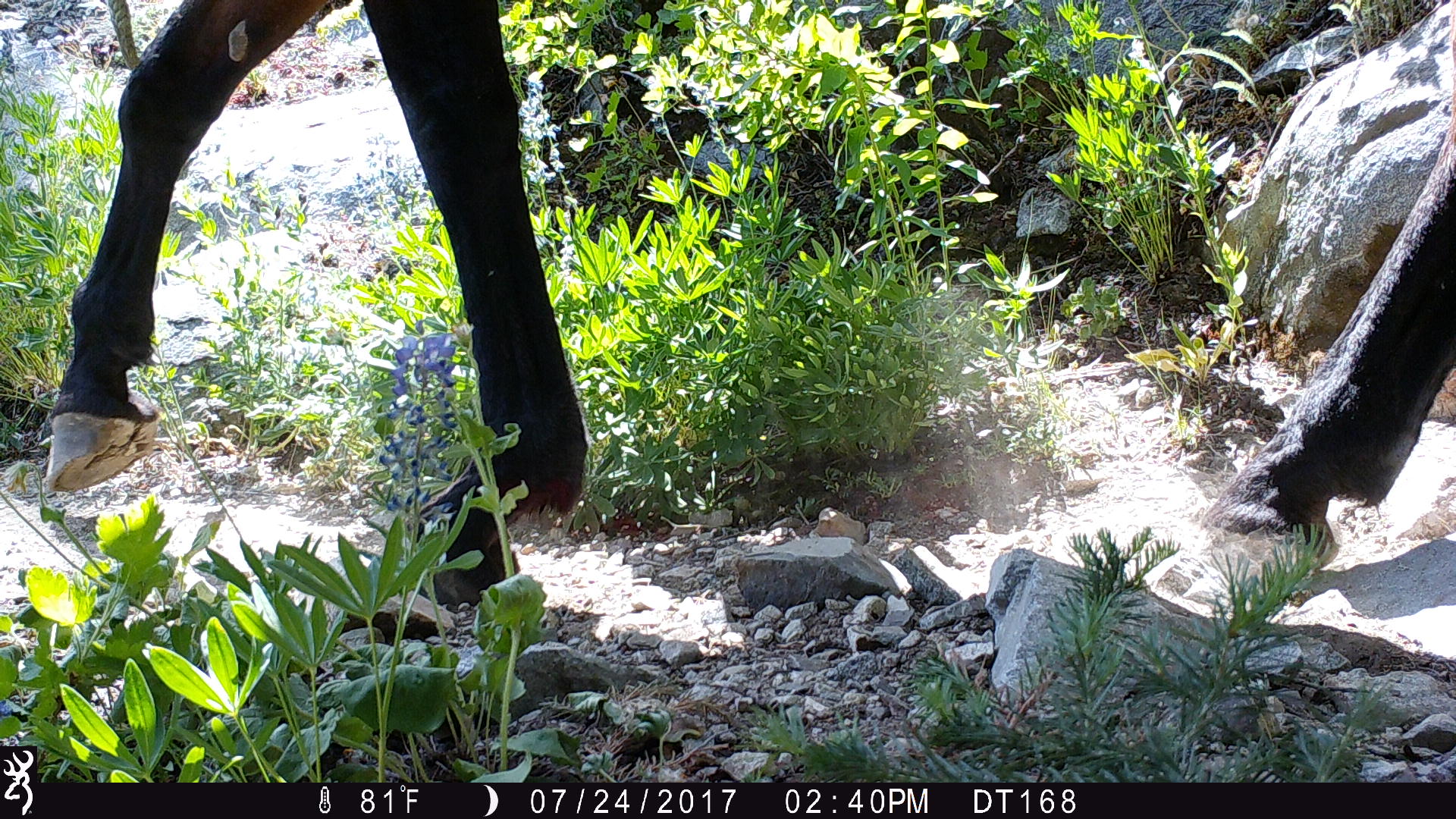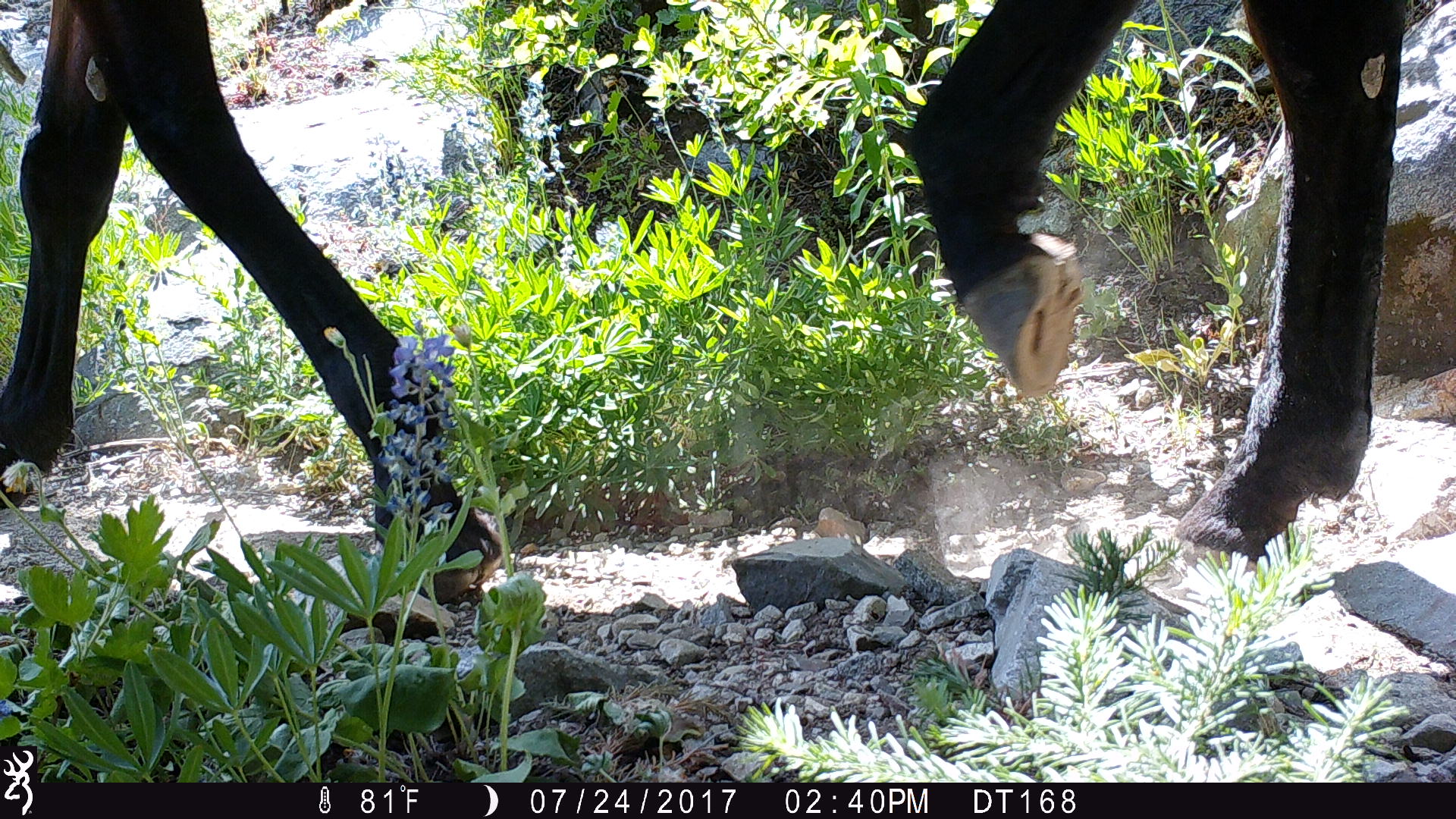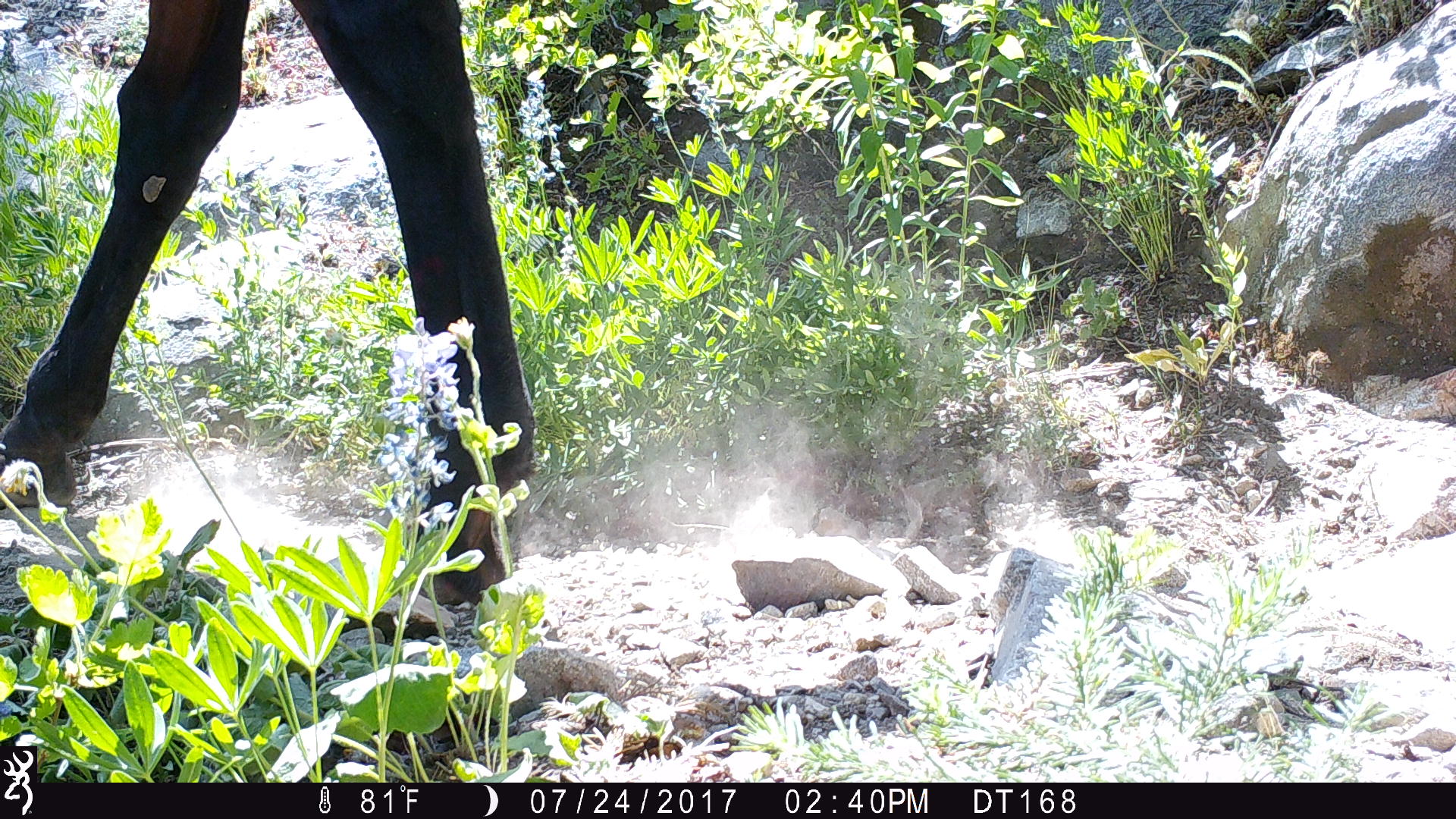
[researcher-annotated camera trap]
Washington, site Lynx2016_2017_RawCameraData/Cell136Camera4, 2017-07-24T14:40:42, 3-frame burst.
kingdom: Animalia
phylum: Chordata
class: Mammalia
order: Perissodactyla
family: Equidae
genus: Equus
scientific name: Equus caballus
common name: domestic horse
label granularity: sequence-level